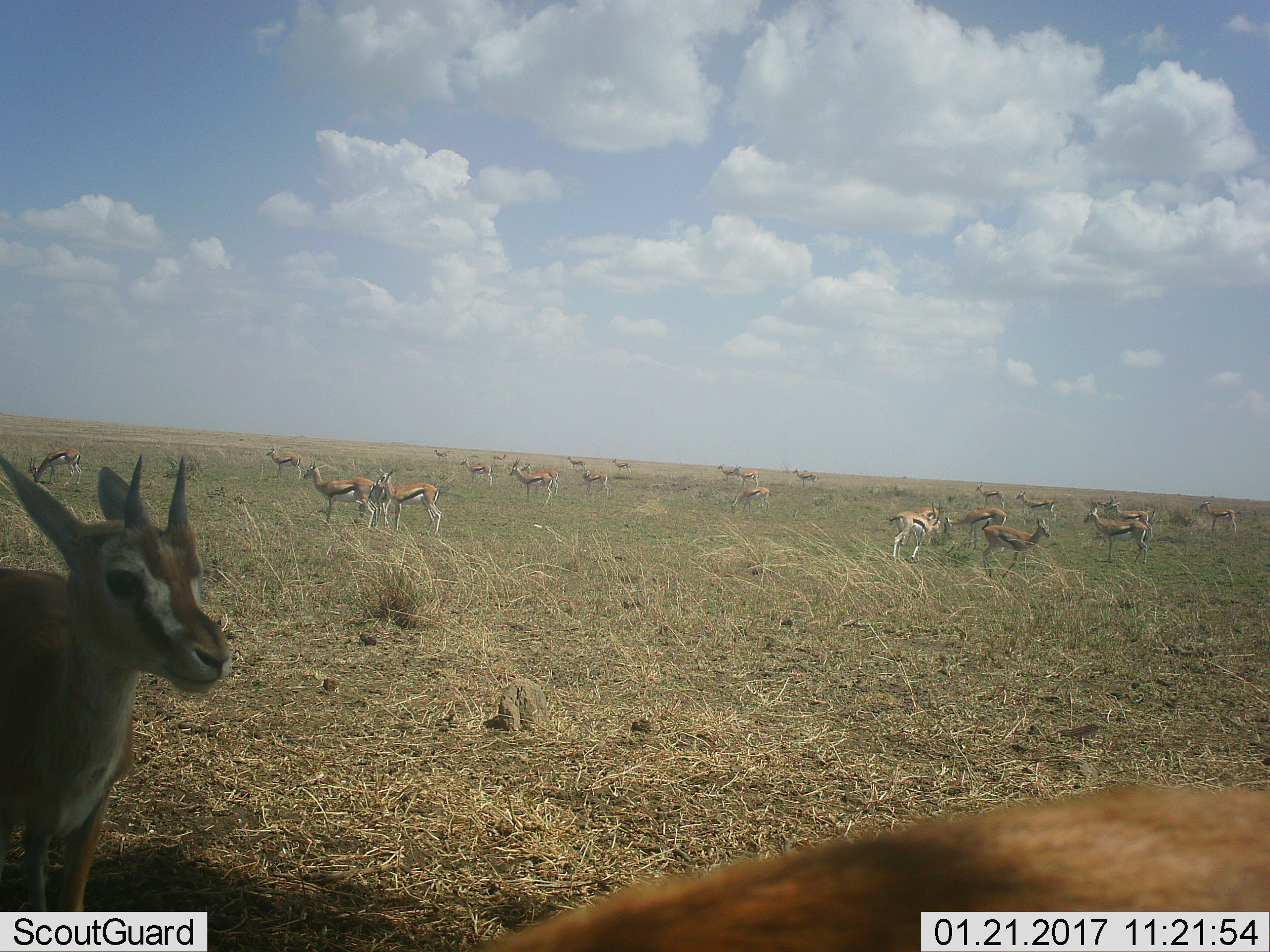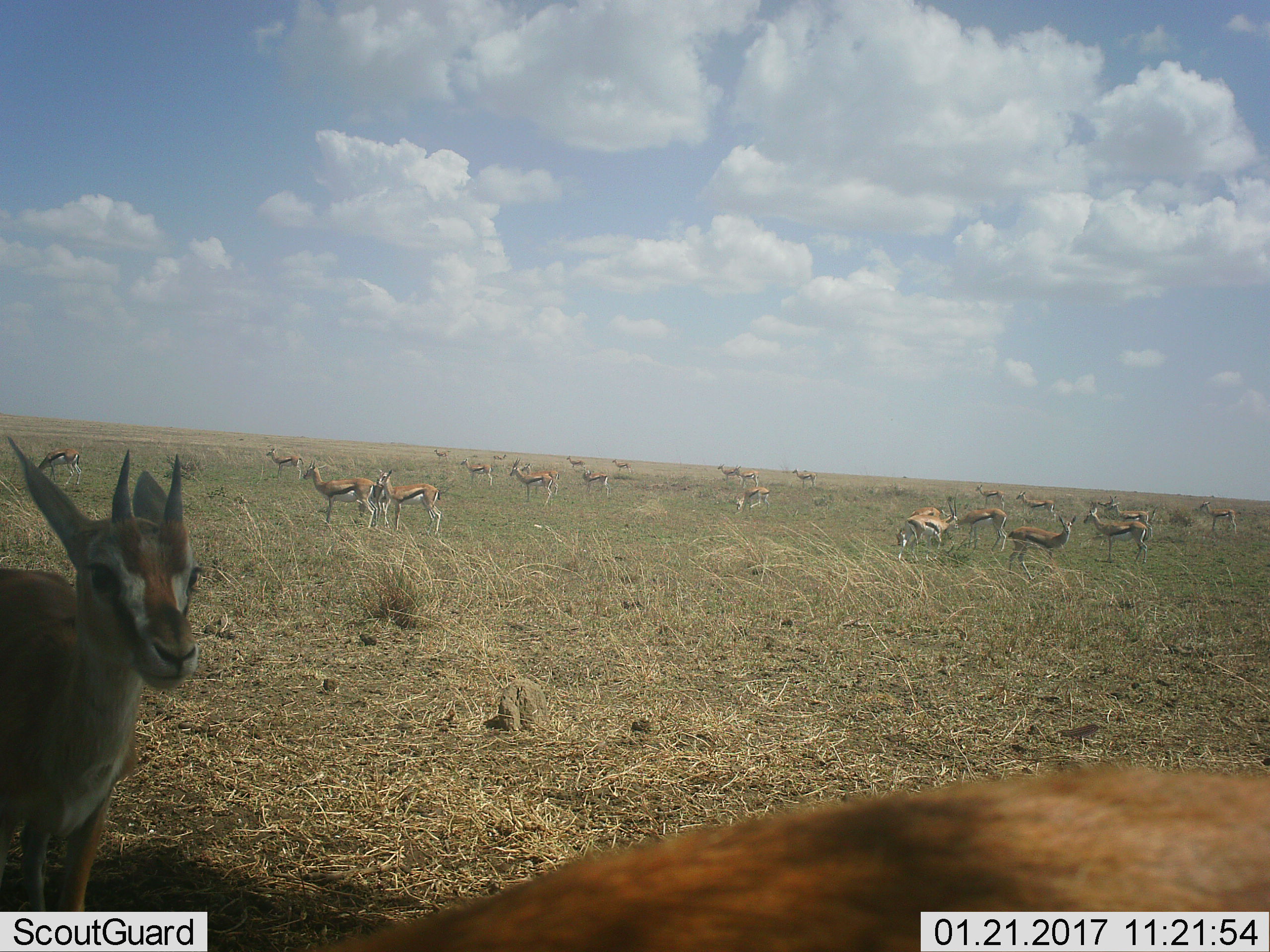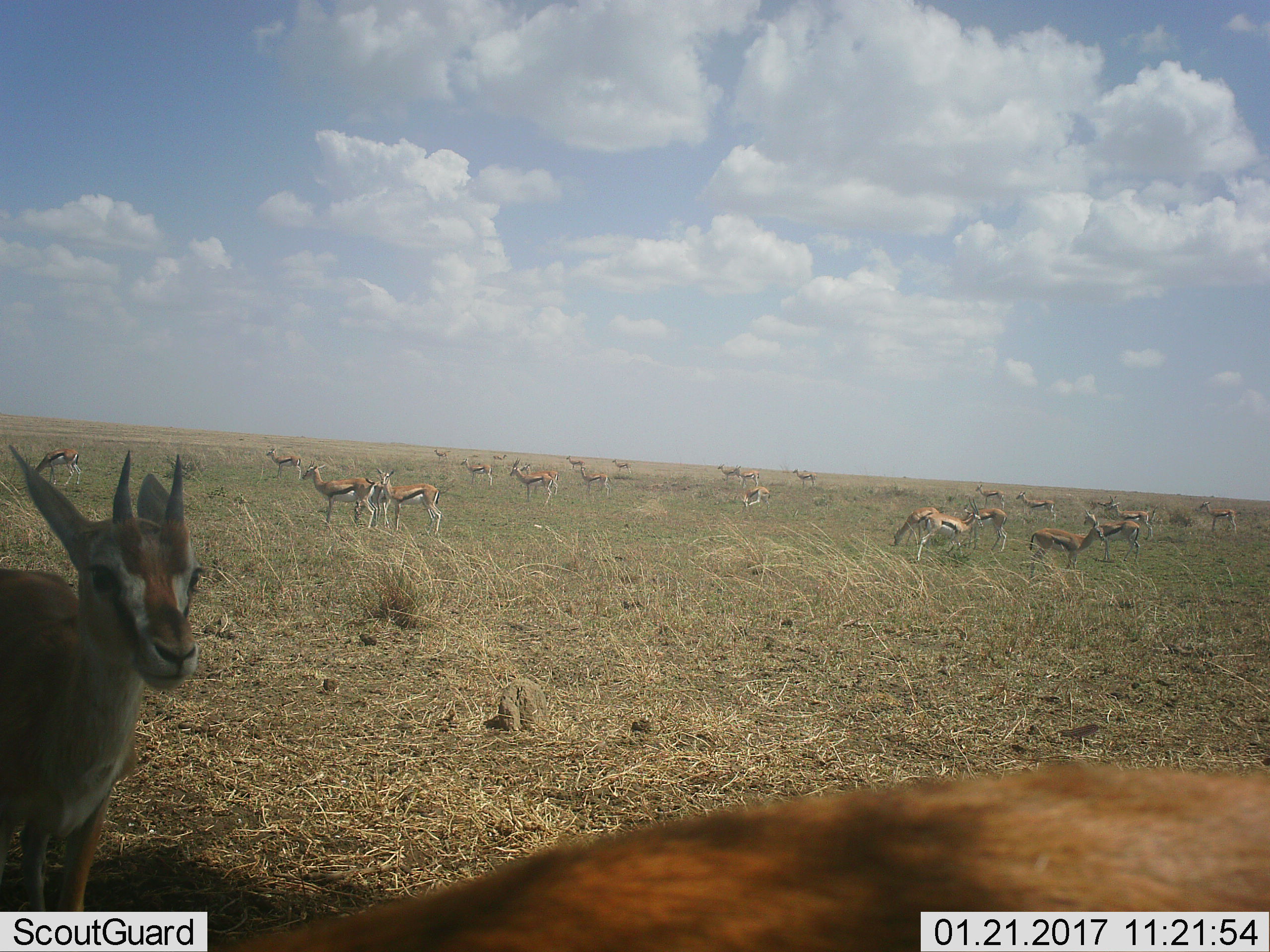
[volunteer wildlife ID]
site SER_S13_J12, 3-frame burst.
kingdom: Animalia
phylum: Chordata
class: Mammalia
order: Artiodactyla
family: Bovidae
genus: Eudorcas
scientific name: Eudorcas thomsonii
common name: thomson's gazelle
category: gazellethomsons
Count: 11-50.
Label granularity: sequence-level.